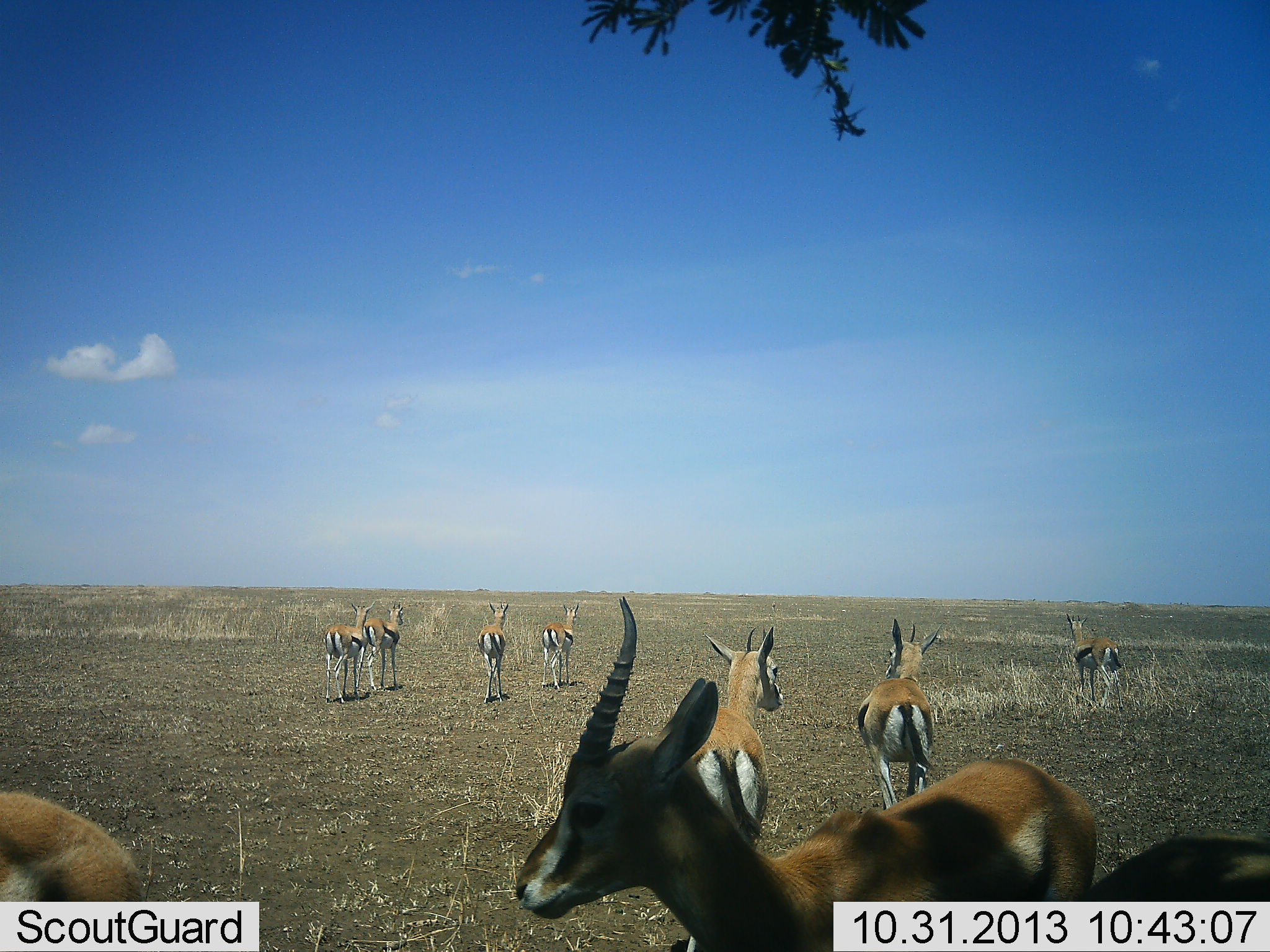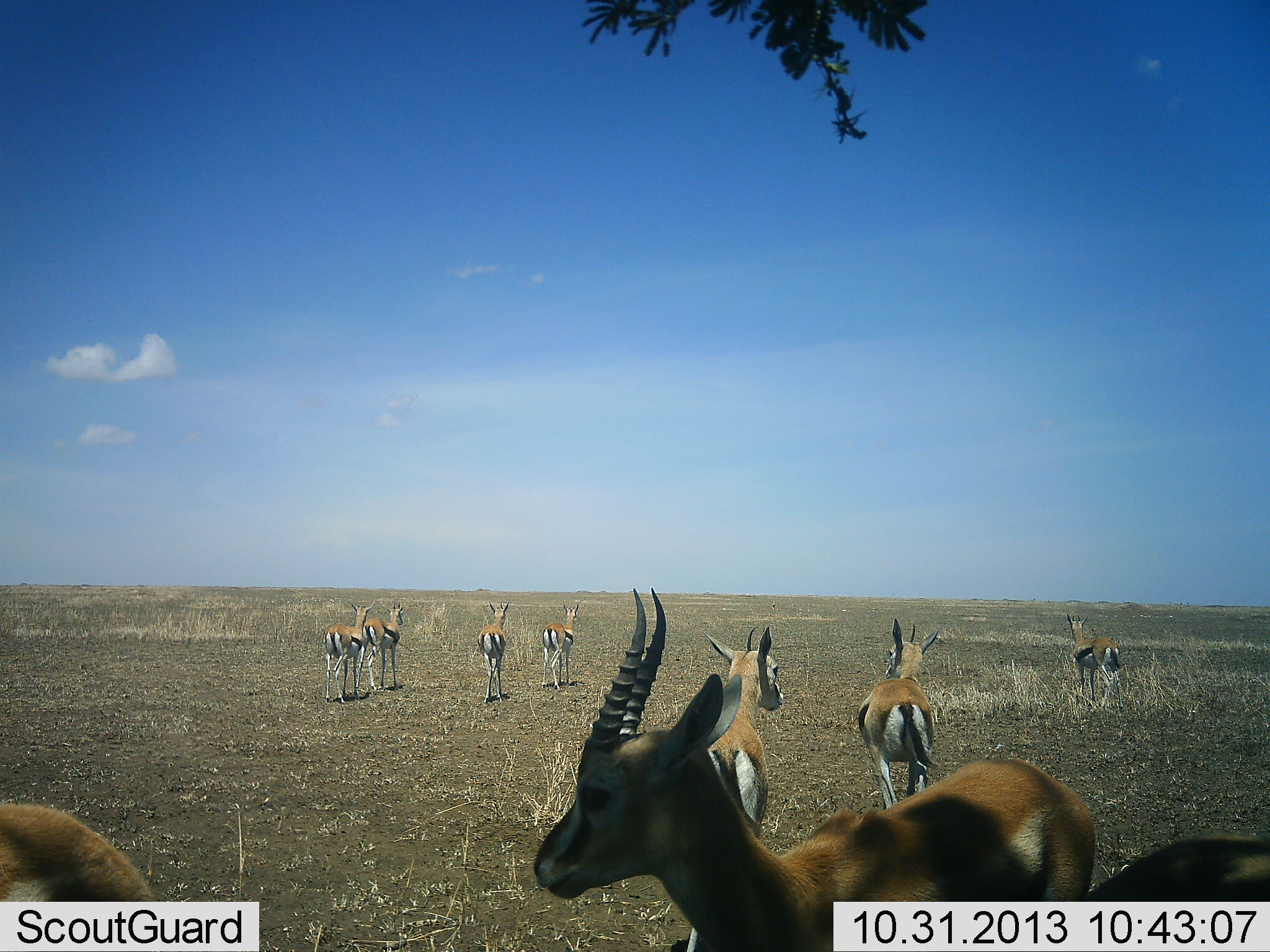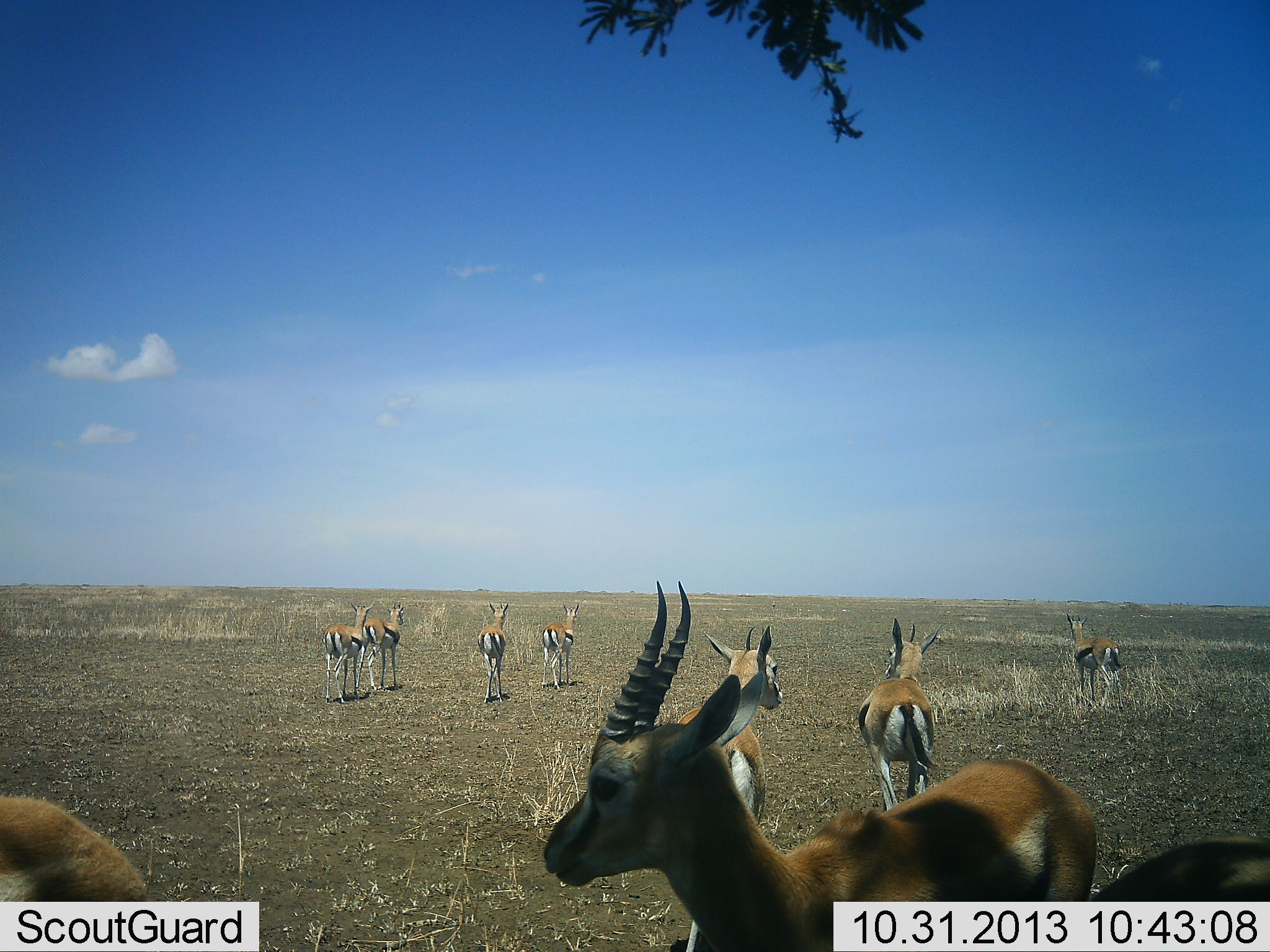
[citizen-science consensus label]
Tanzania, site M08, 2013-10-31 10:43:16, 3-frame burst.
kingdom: Animalia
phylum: Chordata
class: Mammalia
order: Artiodactyla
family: Bovidae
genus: Eudorcas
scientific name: Eudorcas thomsonii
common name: thomson's gazelle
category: gazellethomsons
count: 10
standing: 89%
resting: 4%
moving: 11%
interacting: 4%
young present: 0%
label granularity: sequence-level